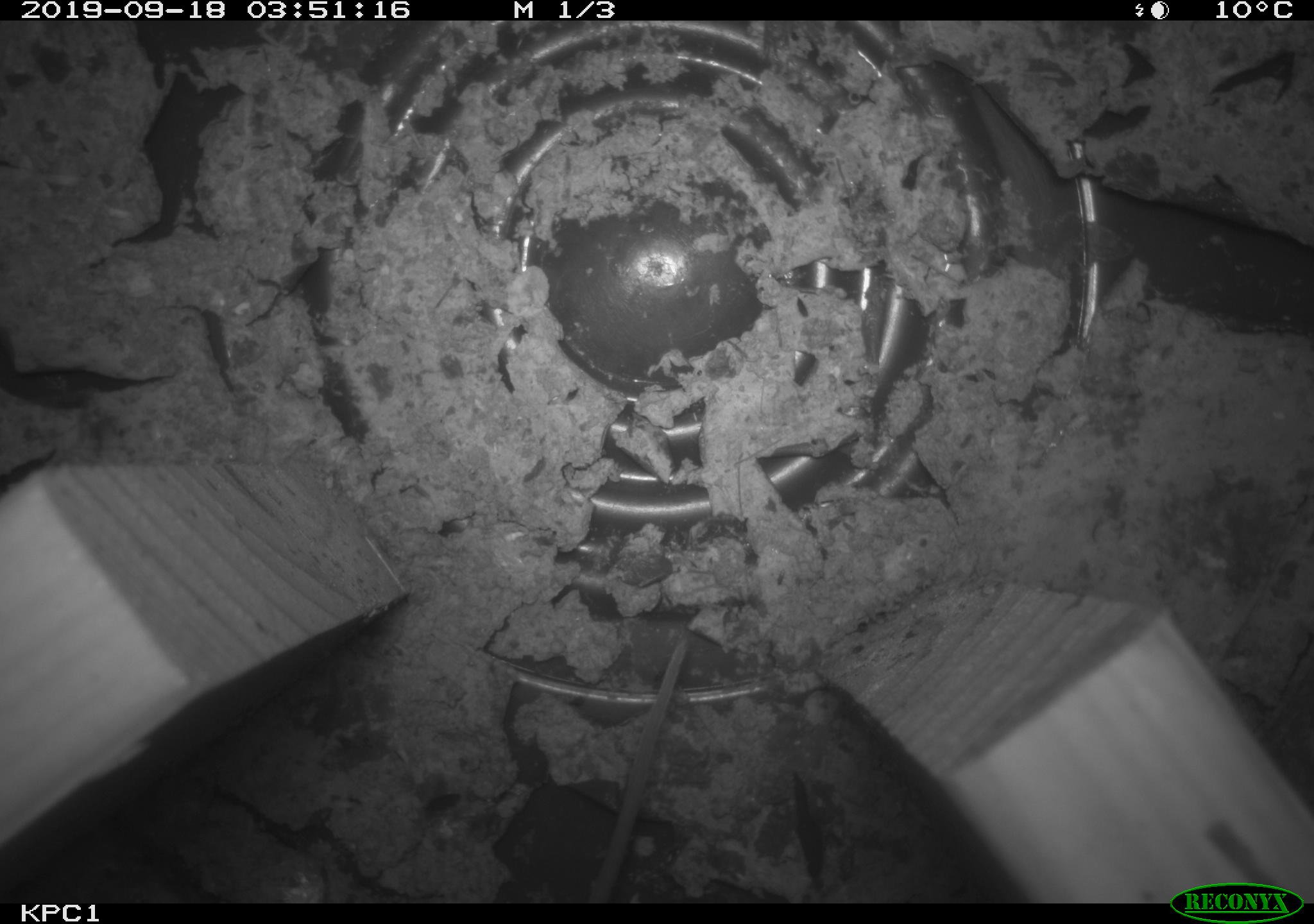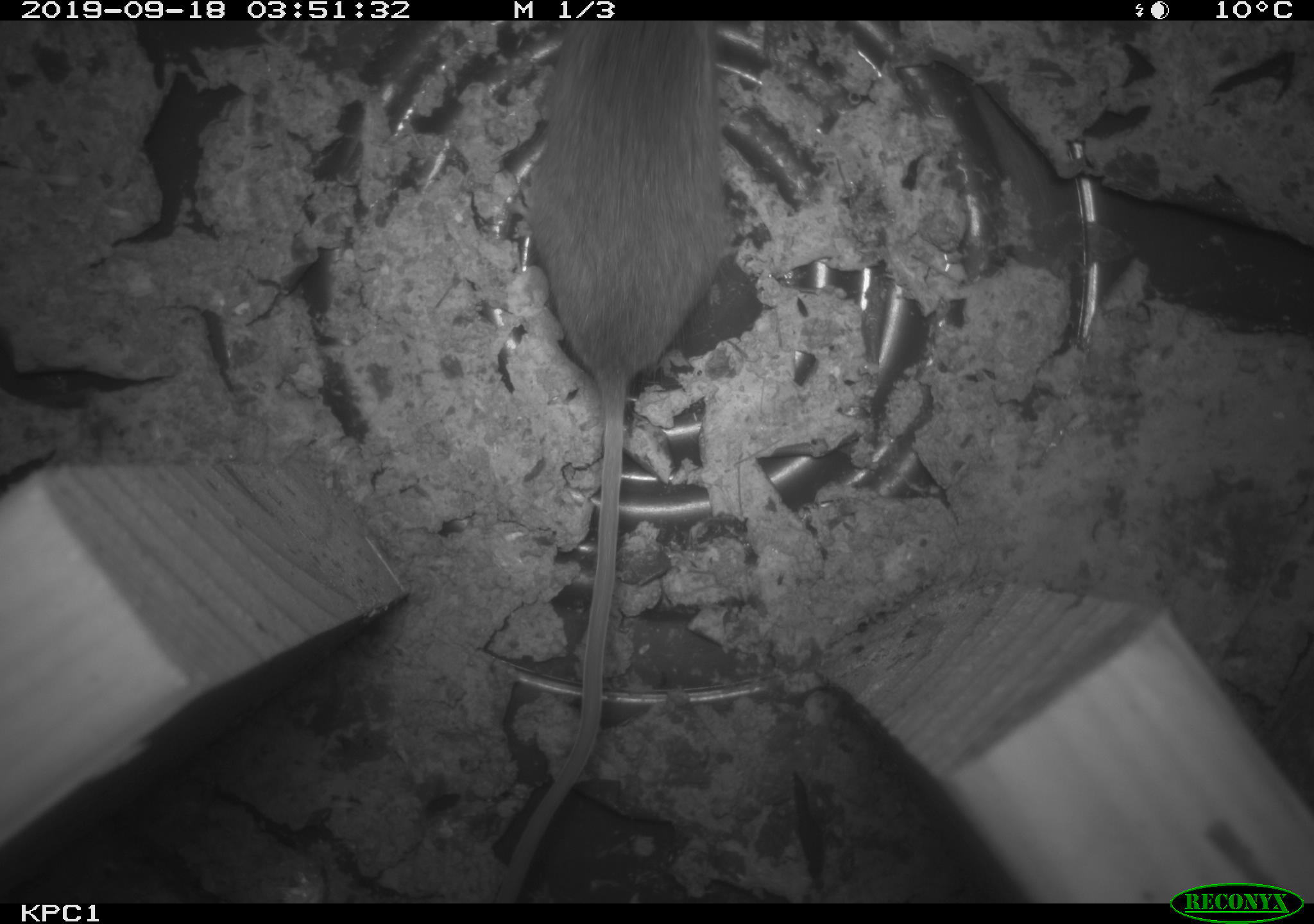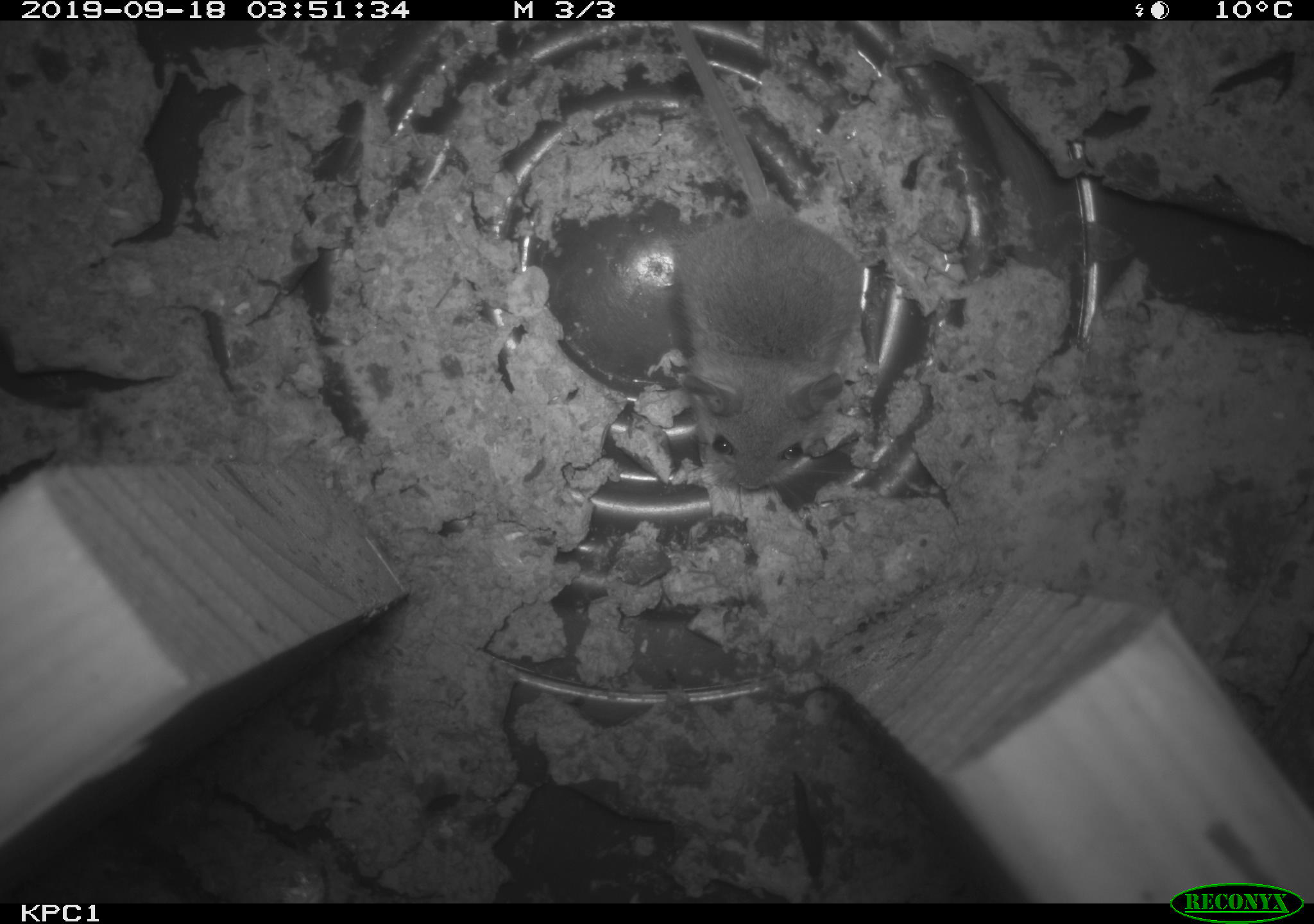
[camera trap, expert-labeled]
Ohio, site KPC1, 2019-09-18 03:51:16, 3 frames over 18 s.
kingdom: Animalia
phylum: Chordata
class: Mammalia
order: Rodentia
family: Cricetidae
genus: Peromyscus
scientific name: Peromyscus leucopus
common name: white-footed mouse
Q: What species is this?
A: White-footed mouse (Peromyscus leucopus).